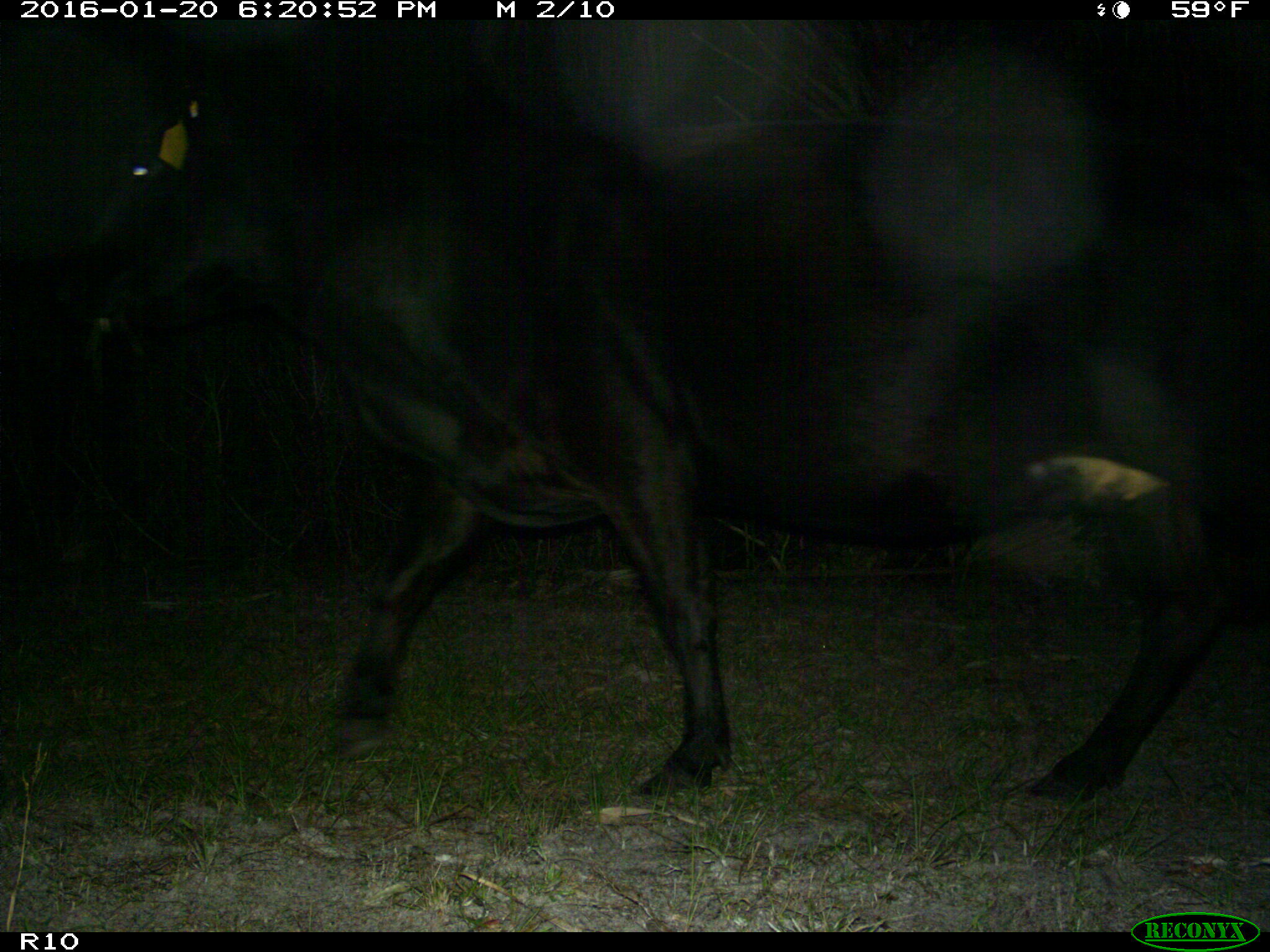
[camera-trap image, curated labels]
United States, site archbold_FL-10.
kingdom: Animalia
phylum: Chordata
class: Mammalia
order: Artiodactyla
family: Bovidae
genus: Bos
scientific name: Bos taurus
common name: domestic cow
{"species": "Bos taurus (domestic cow)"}